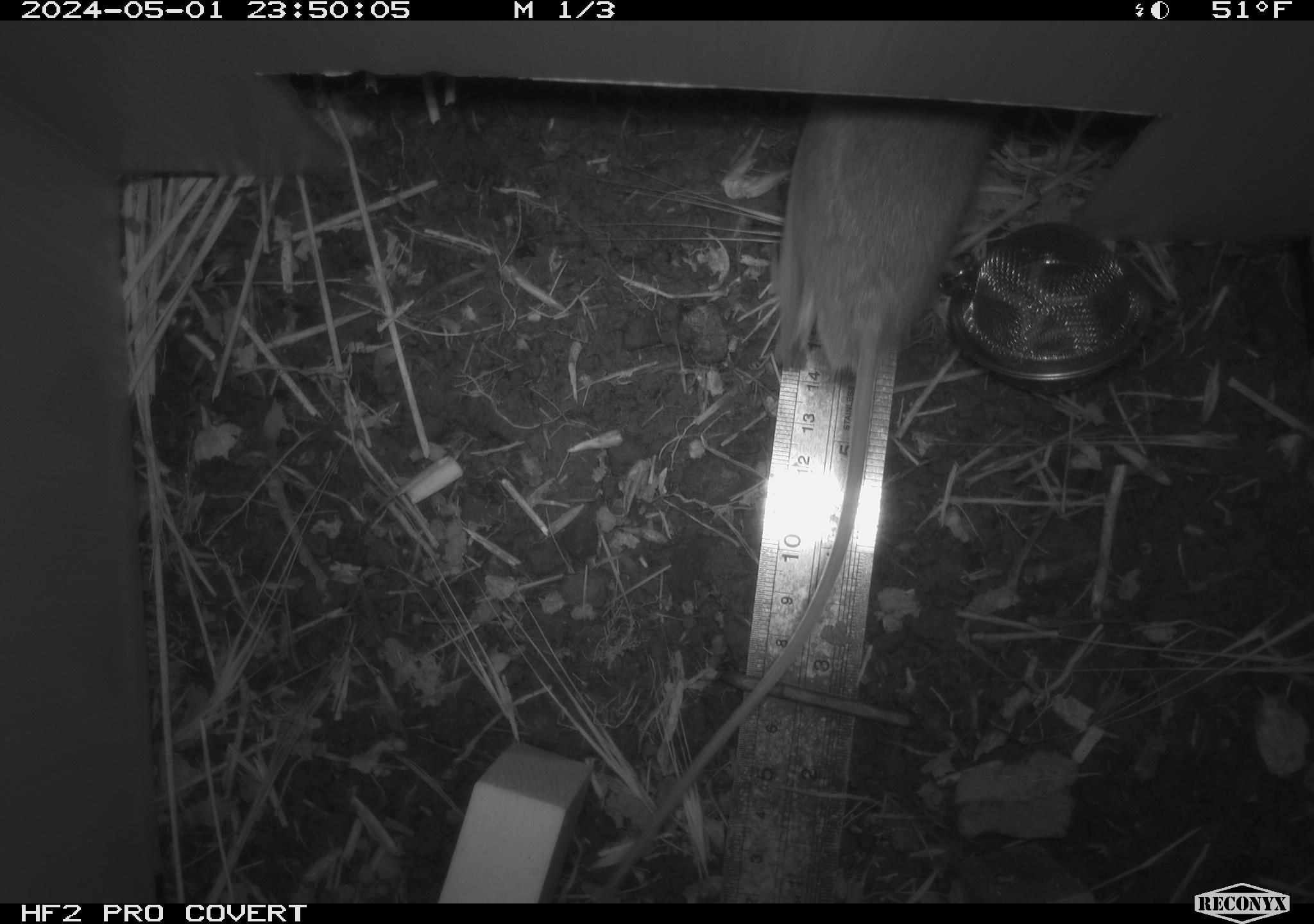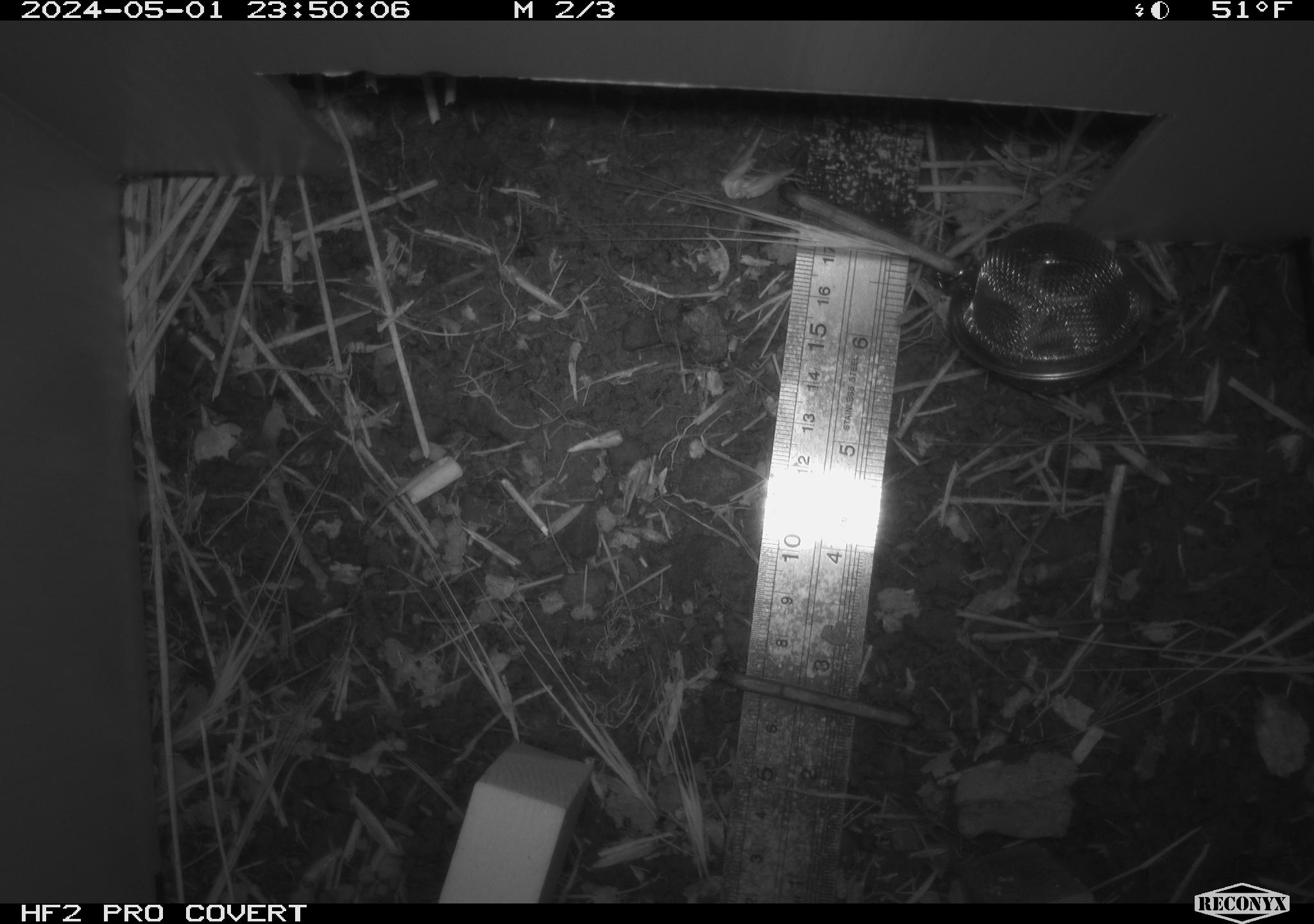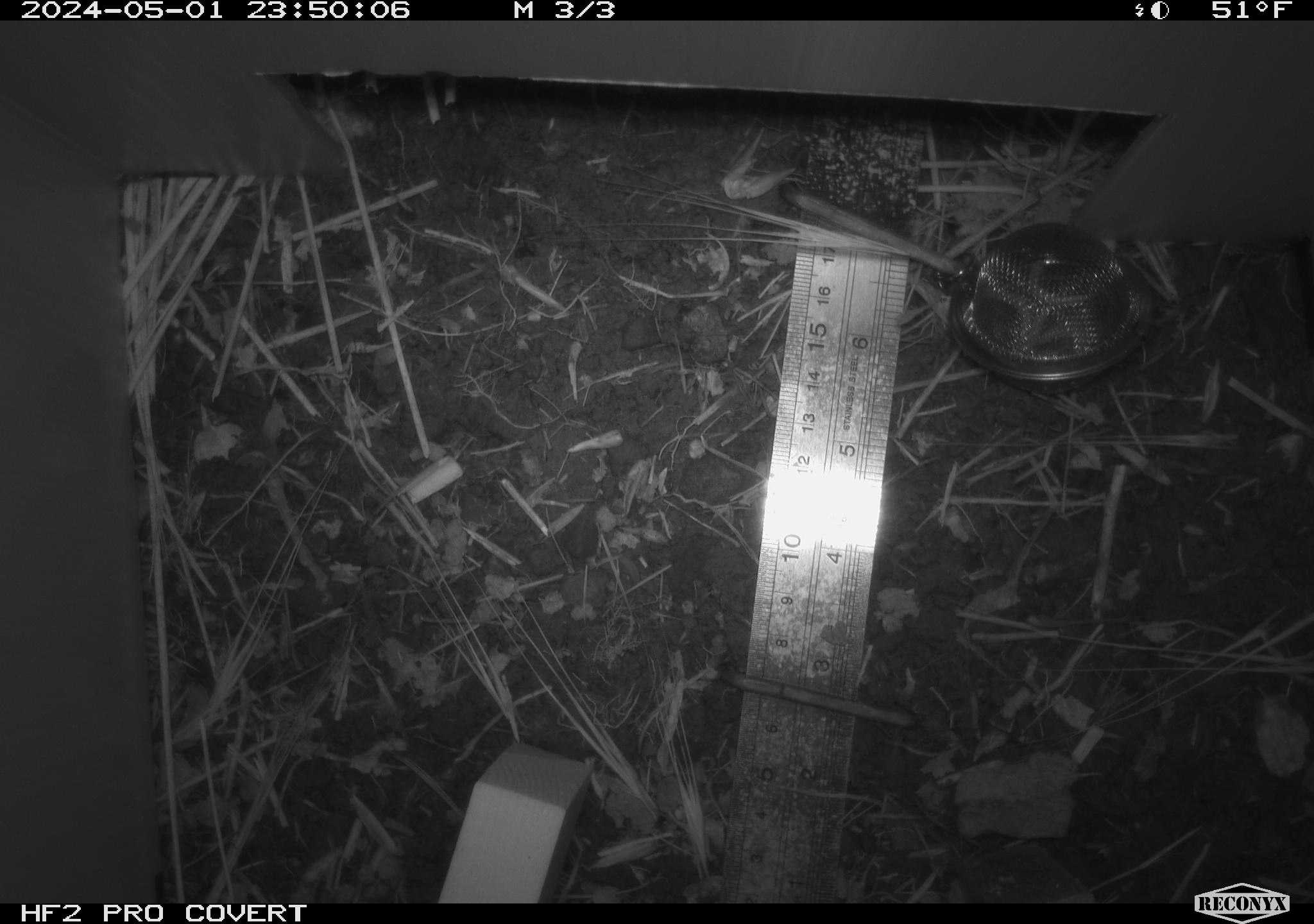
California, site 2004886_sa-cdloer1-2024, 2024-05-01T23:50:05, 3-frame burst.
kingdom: Animalia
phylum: Chordata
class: Mammalia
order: Rodentia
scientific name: Rodentia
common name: mouse species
Mouse species (Rodentia).